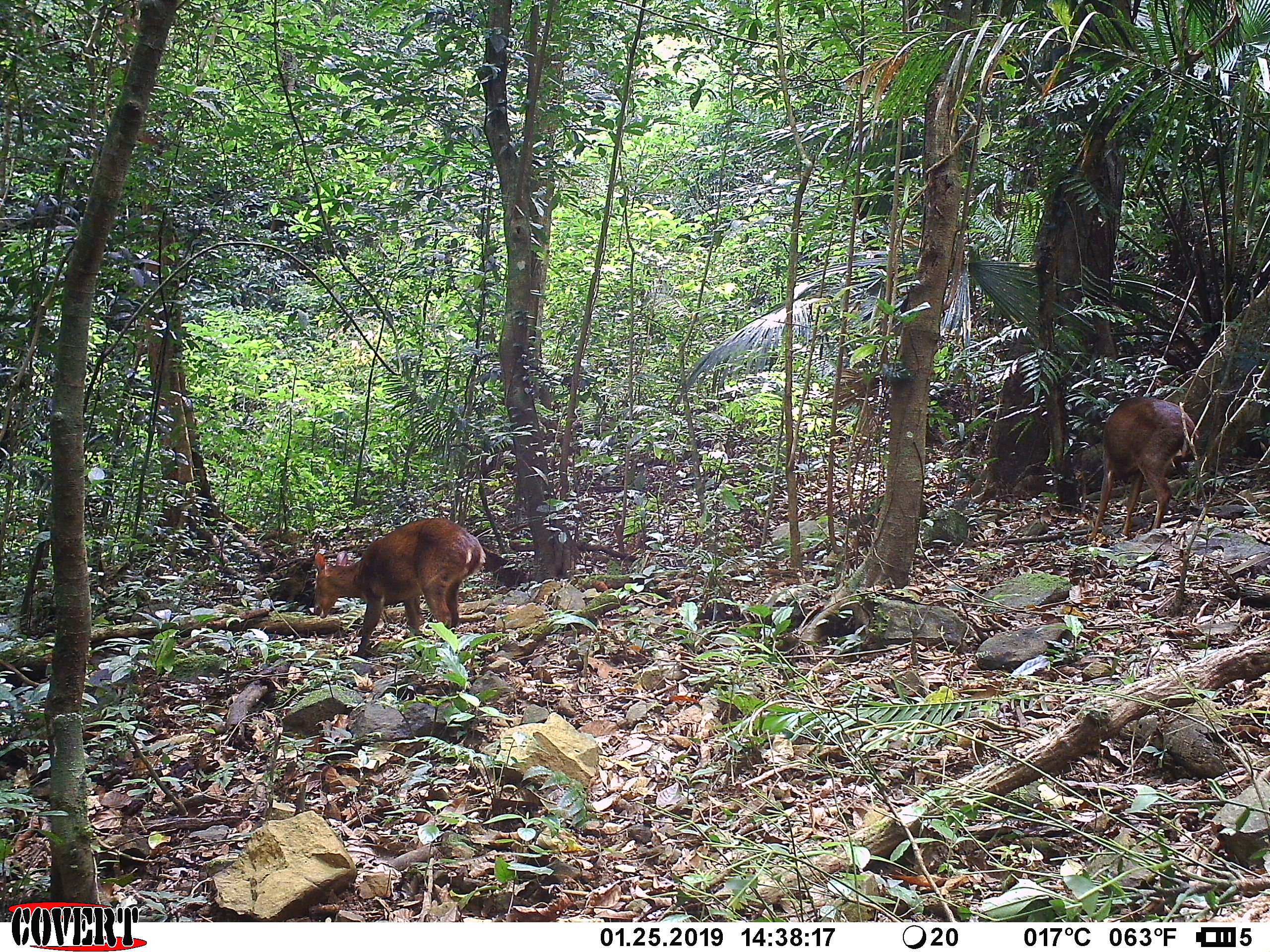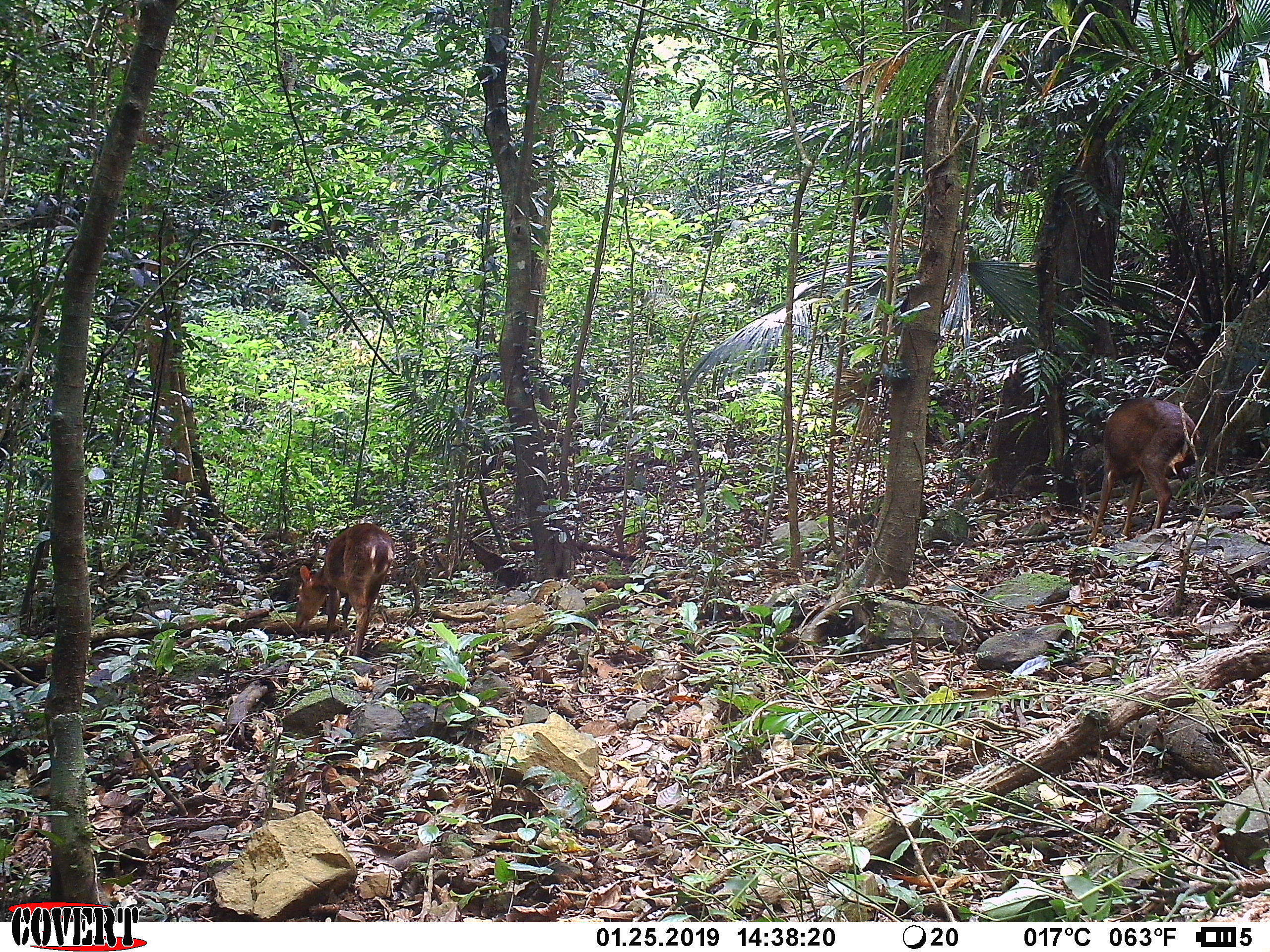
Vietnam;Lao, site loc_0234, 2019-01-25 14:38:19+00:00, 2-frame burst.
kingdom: Animalia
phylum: Chordata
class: Mammalia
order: Artiodactyla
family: Cervidae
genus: Muntiacus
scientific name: Muntiacus vuquangensis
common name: large-antlered muntjac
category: large antlered muntjac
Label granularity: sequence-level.